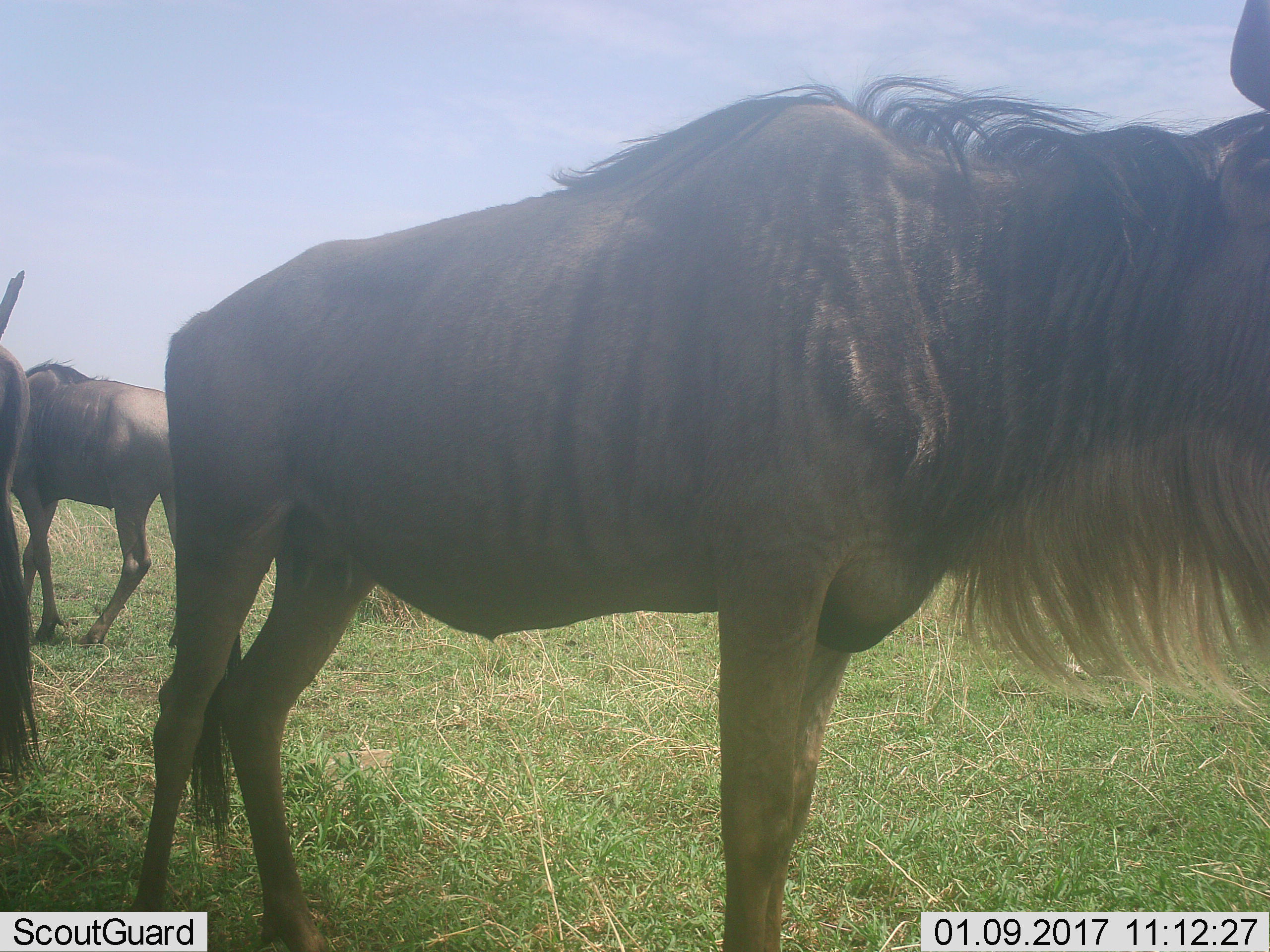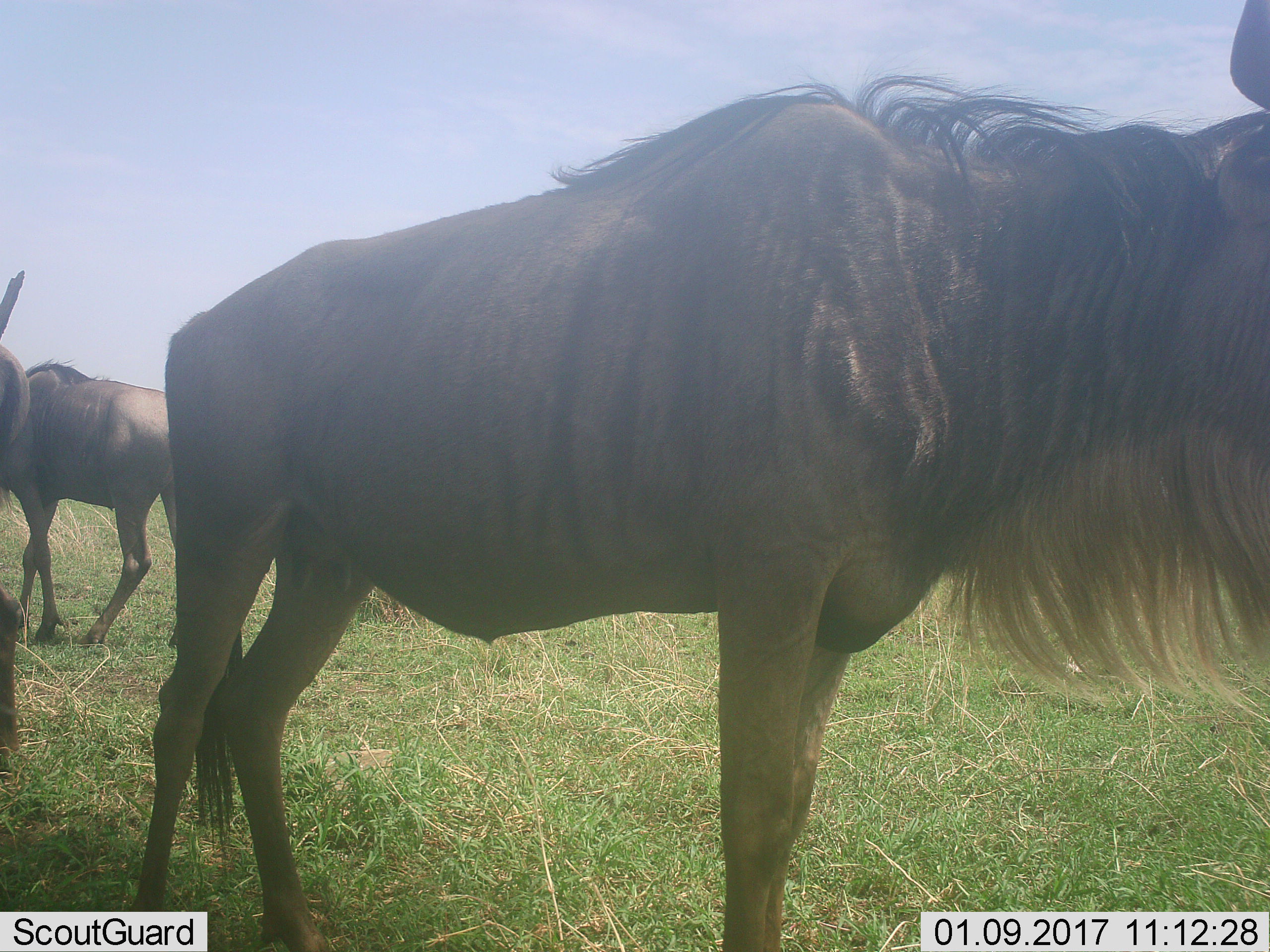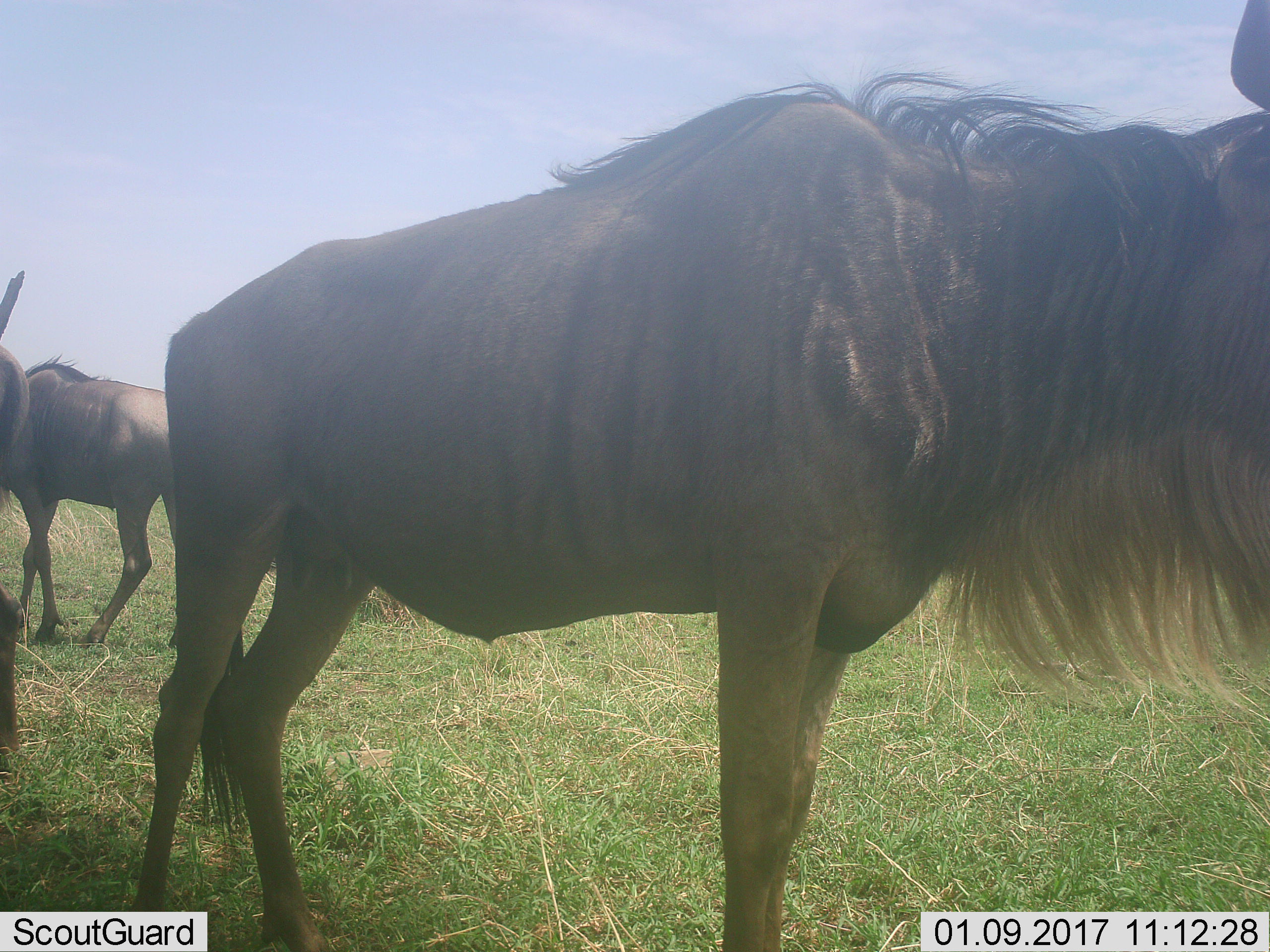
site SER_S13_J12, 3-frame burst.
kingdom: Animalia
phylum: Chordata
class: Mammalia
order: Artiodactyla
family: Bovidae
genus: Connochaetes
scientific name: Connochaetes taurinus taurinus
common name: blue wildebeest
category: wildebeestblue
Wildebeestblue (blue wildebeest) (Connochaetes taurinus taurinus), count 3. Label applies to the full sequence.